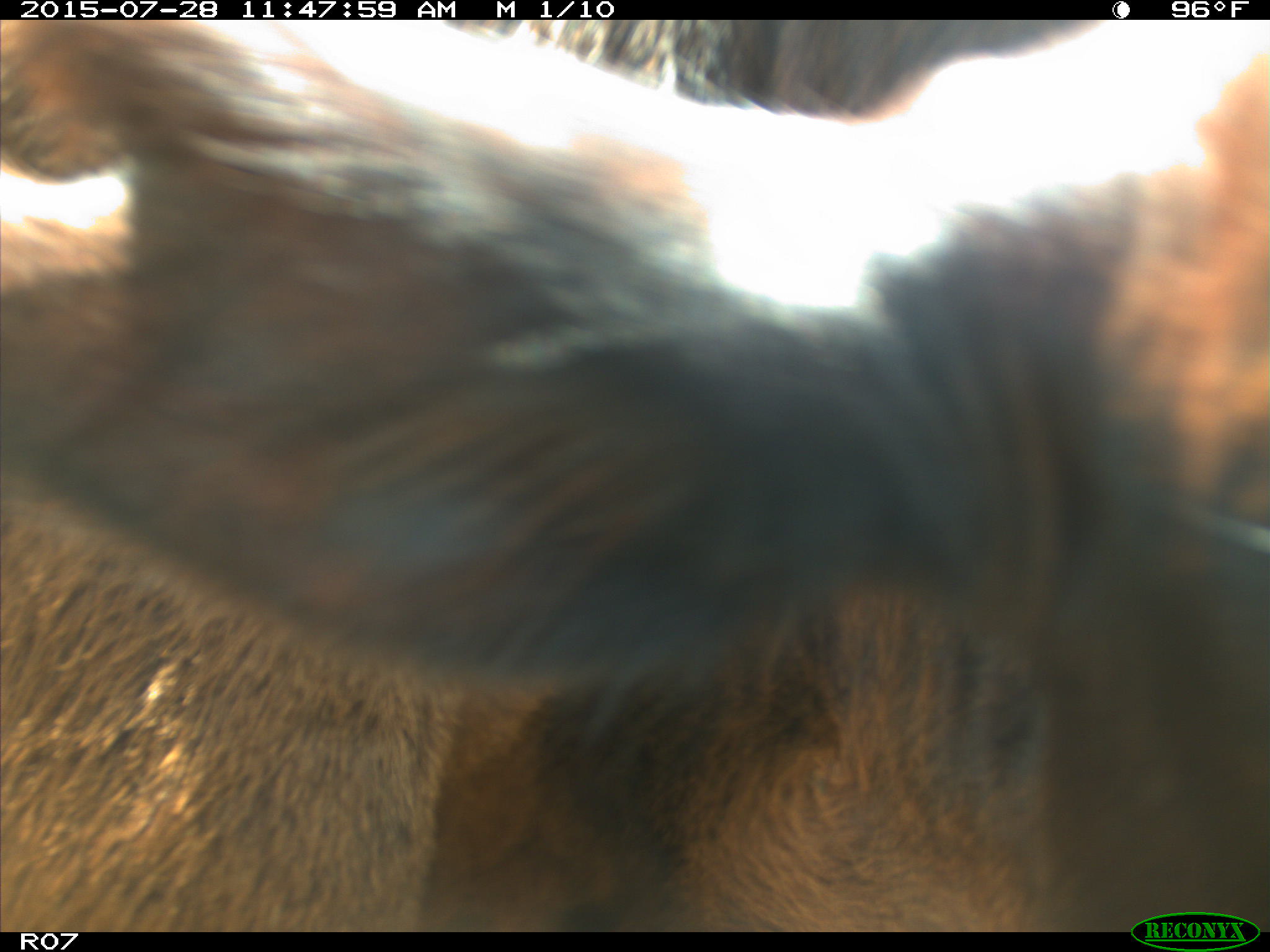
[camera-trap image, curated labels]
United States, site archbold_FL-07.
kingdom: Animalia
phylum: Chordata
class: Mammalia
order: Artiodactyla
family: Bovidae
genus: Bos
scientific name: Bos taurus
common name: domestic cow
Bos taurus (domestic cow).